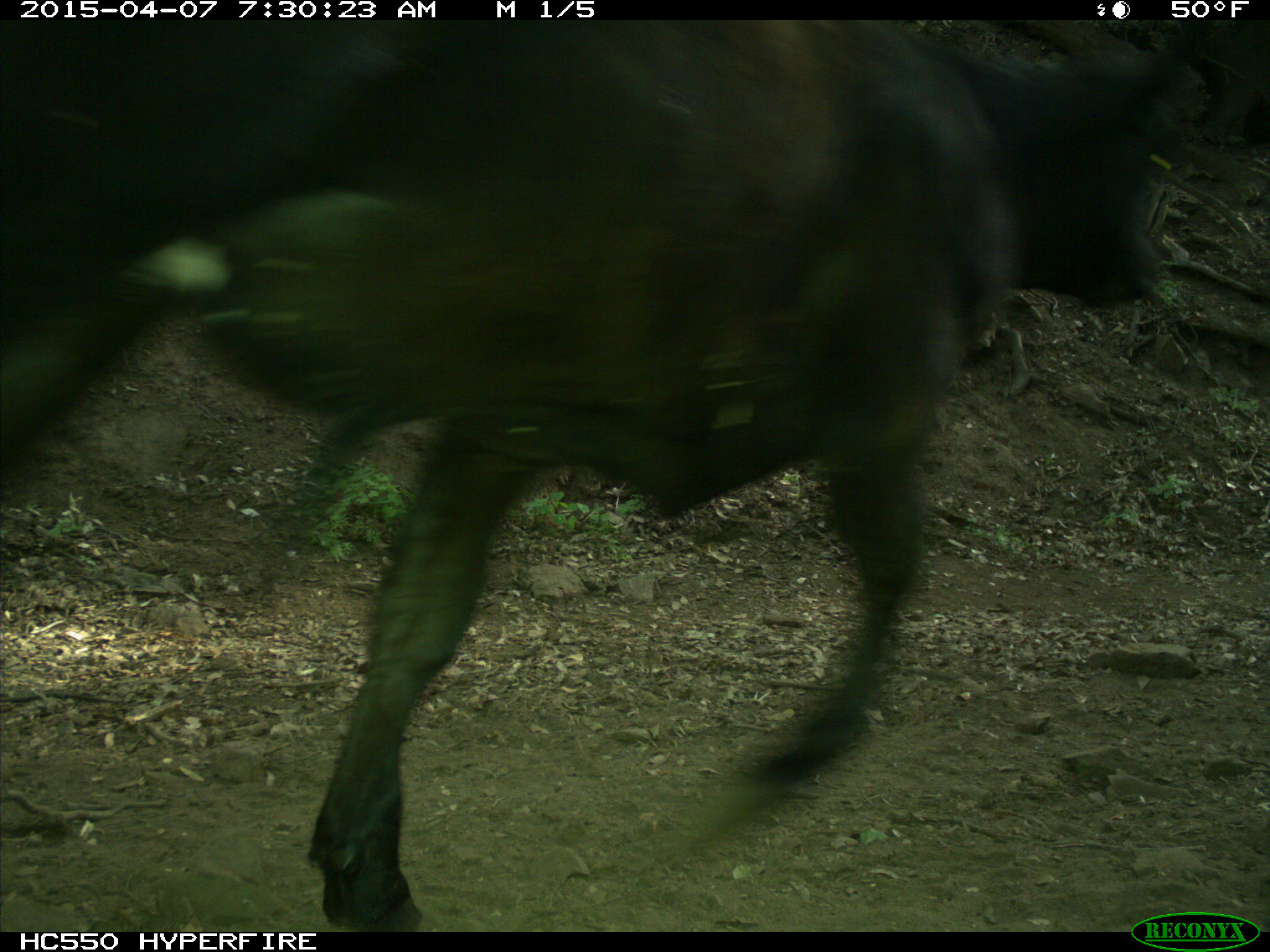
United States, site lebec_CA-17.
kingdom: Animalia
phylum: Chordata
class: Mammalia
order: Artiodactyla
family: Bovidae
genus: Bos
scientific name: Bos taurus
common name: domestic cow